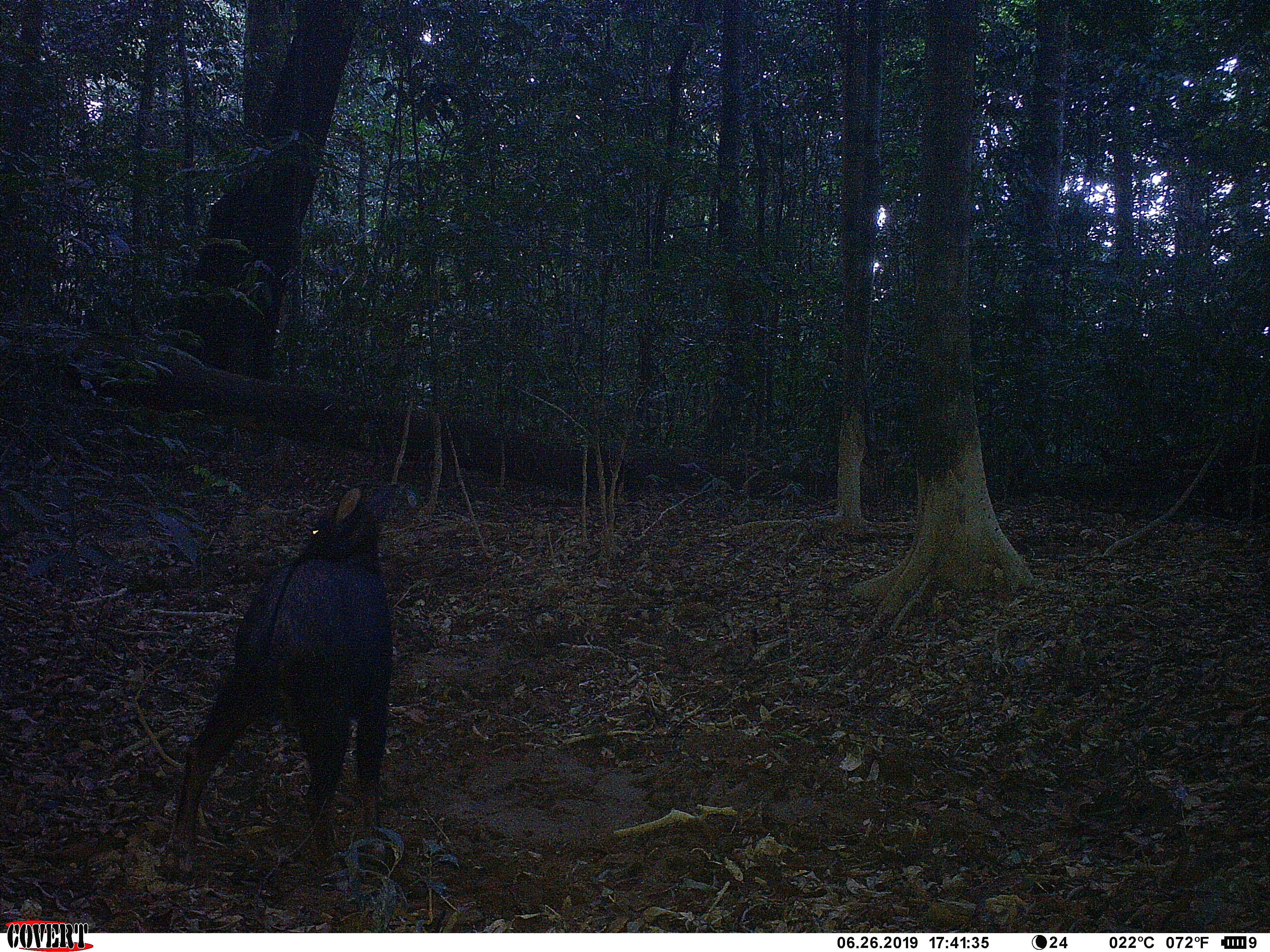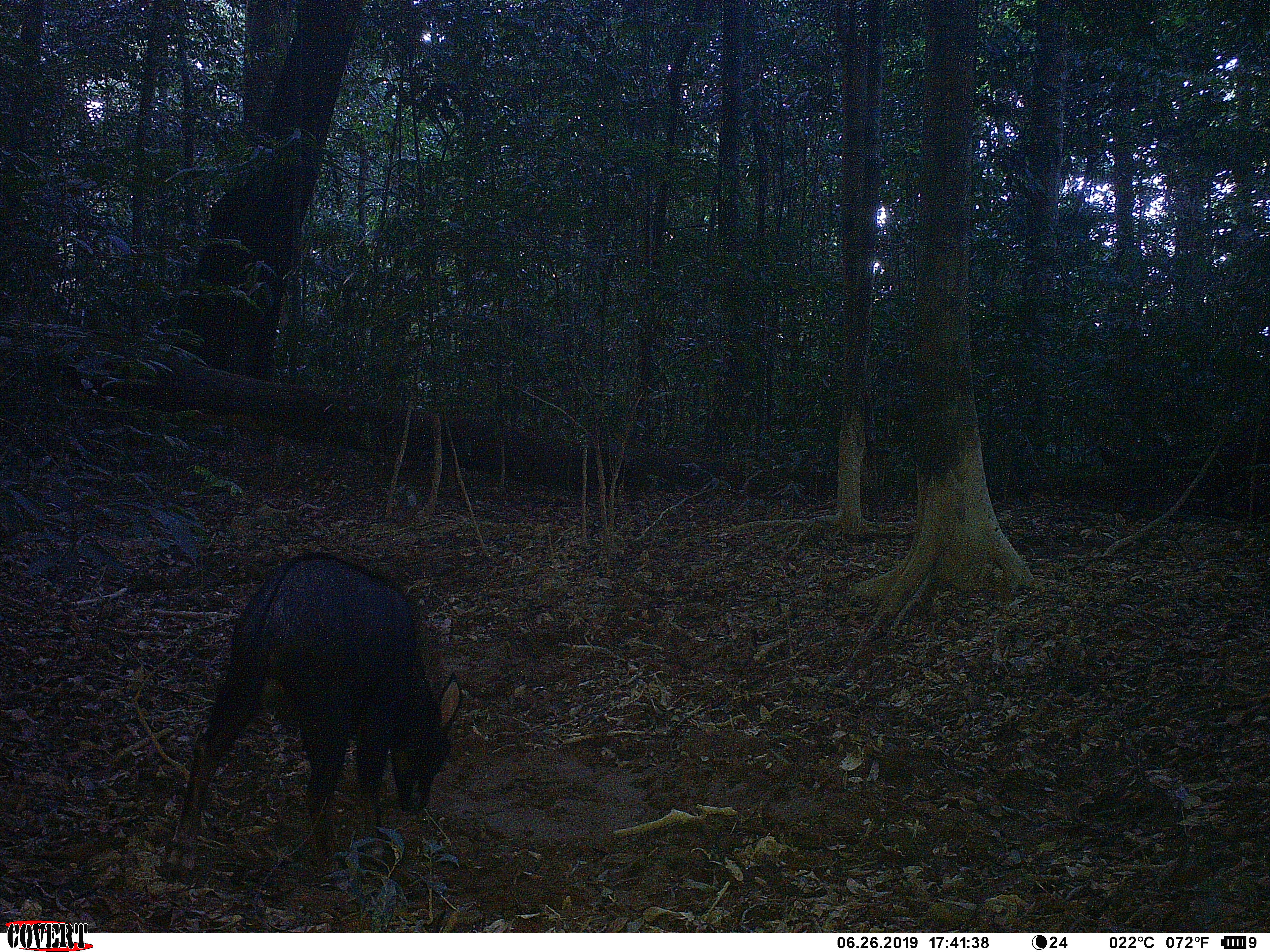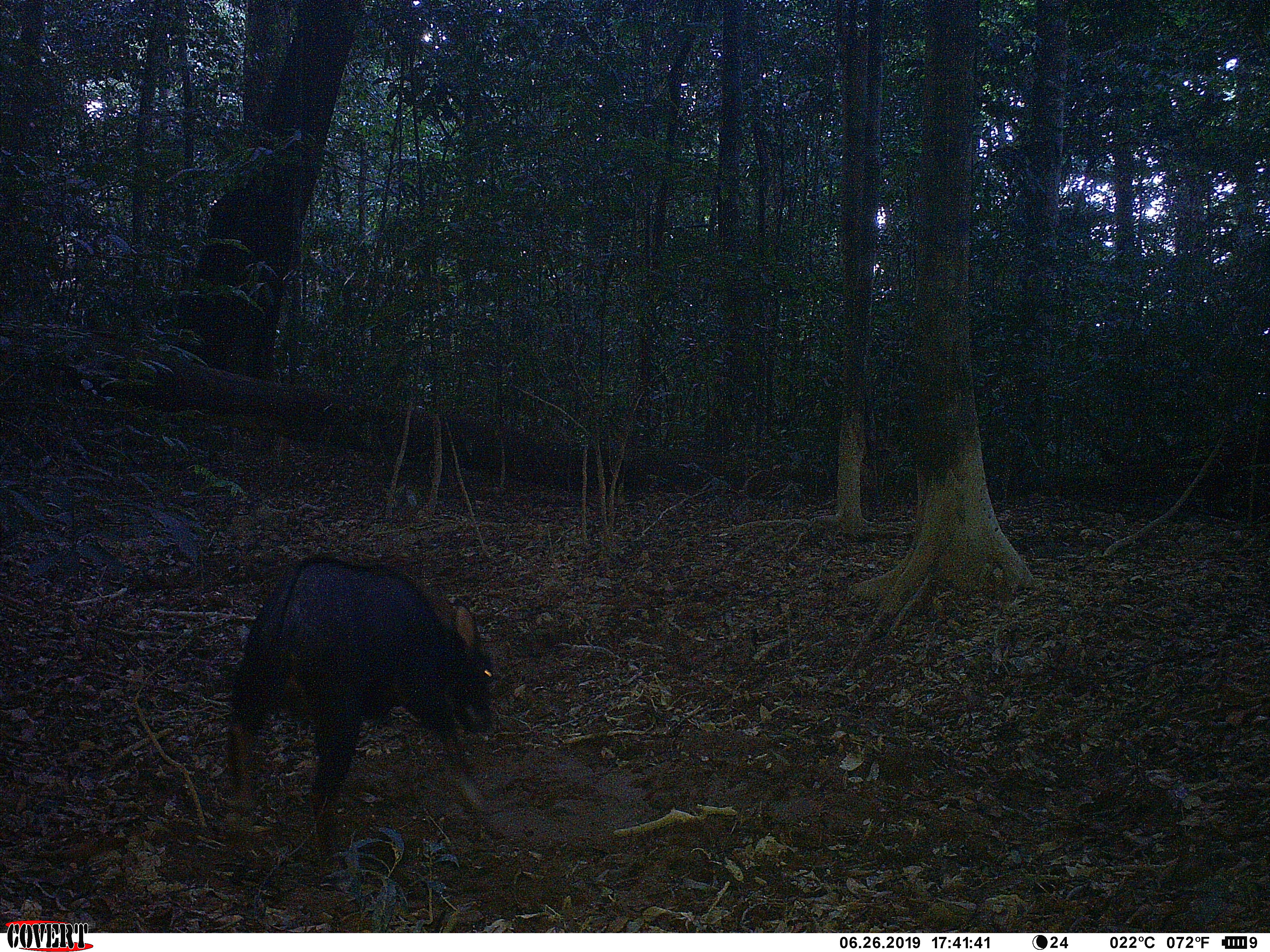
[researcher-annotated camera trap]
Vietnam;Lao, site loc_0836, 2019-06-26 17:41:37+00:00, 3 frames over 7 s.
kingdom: Animalia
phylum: Chordata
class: Mammalia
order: Artiodactyla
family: Bovidae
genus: Capricornis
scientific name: Capricornis sumatraensis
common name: chinese serow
Chinese serow (Capricornis sumatraensis). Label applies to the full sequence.